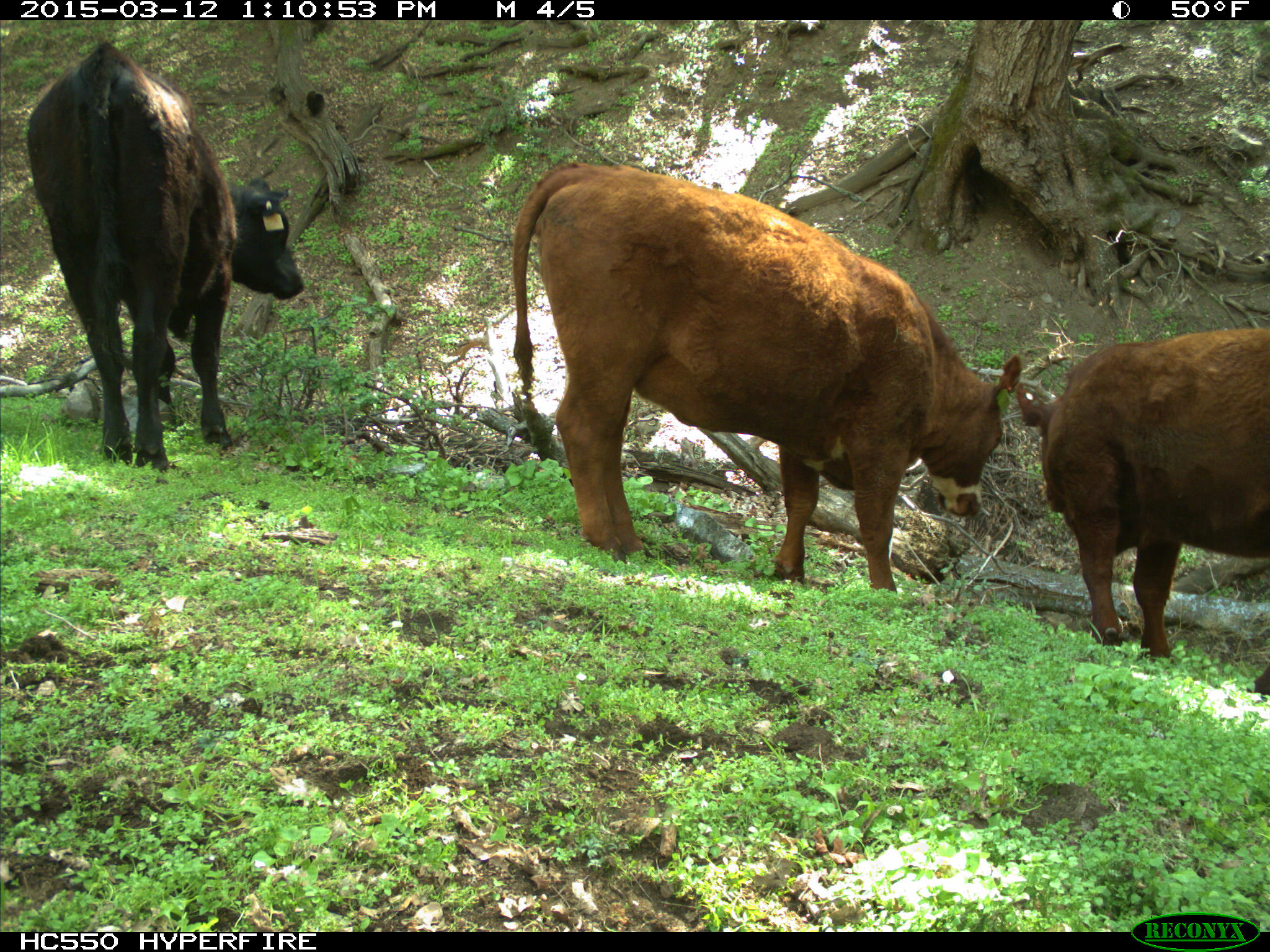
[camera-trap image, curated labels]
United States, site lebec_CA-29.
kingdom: Animalia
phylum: Chordata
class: Mammalia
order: Artiodactyla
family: Bovidae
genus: Bos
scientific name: Bos taurus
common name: domestic cow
Bos taurus (domestic cow).